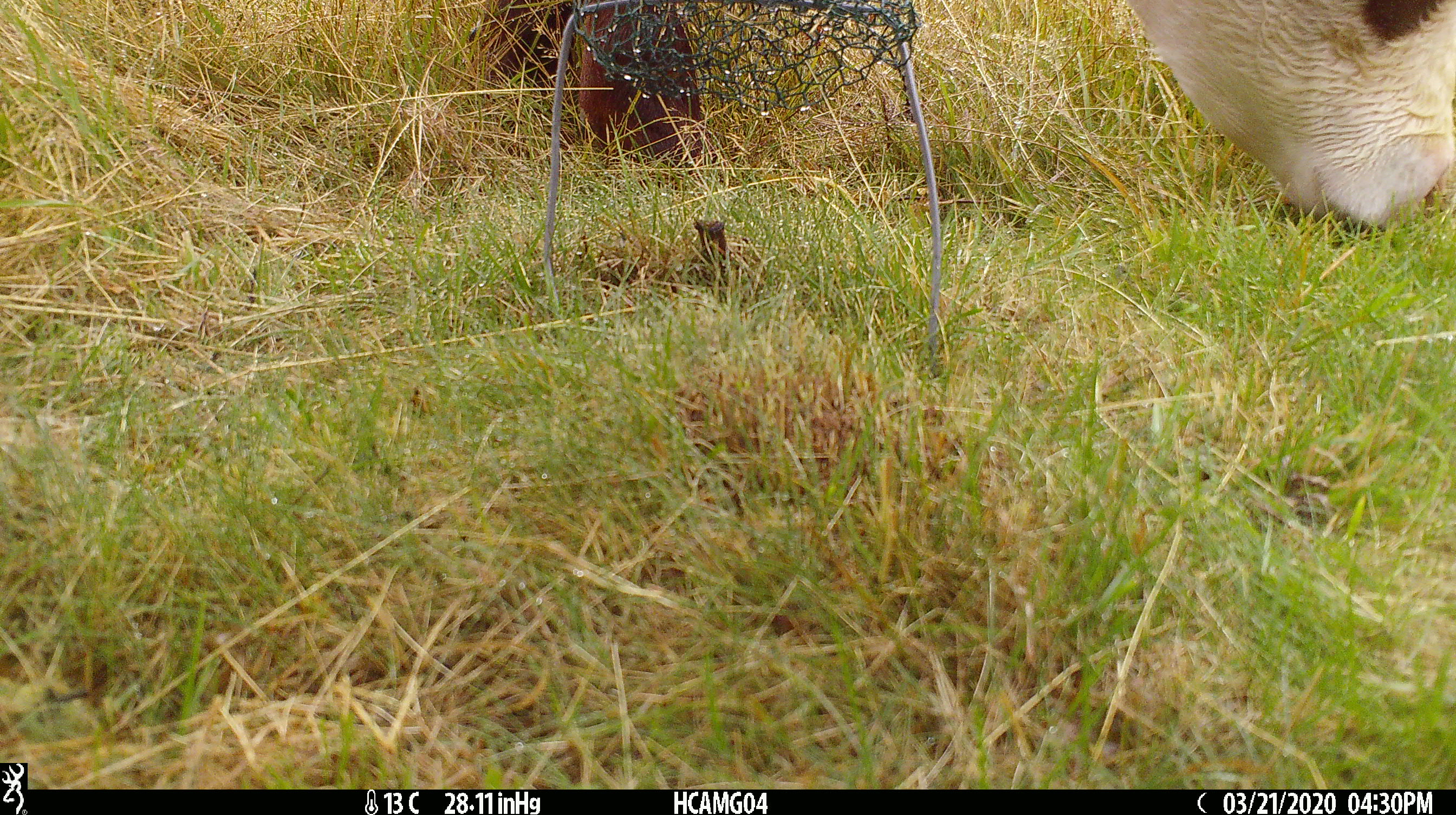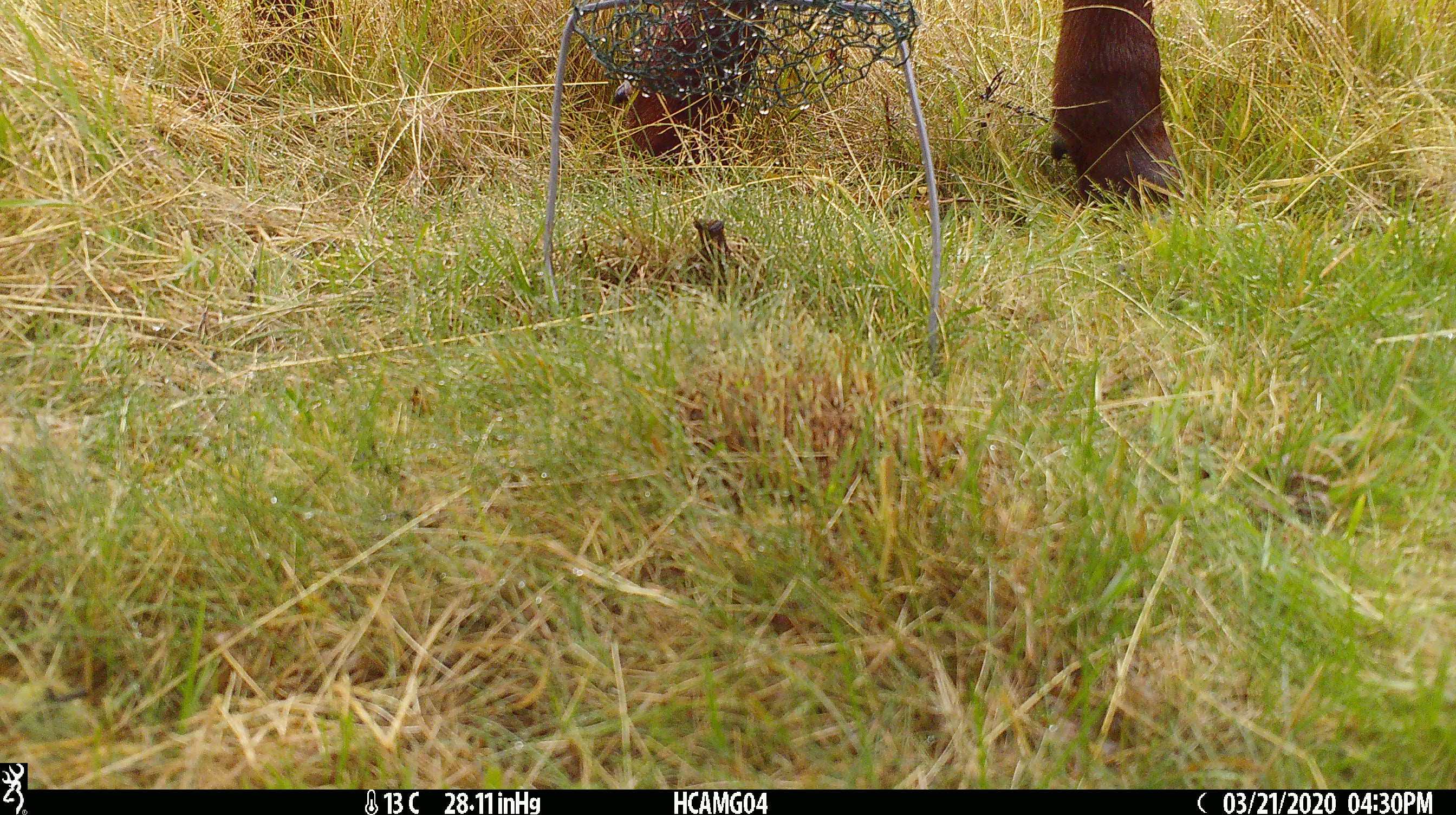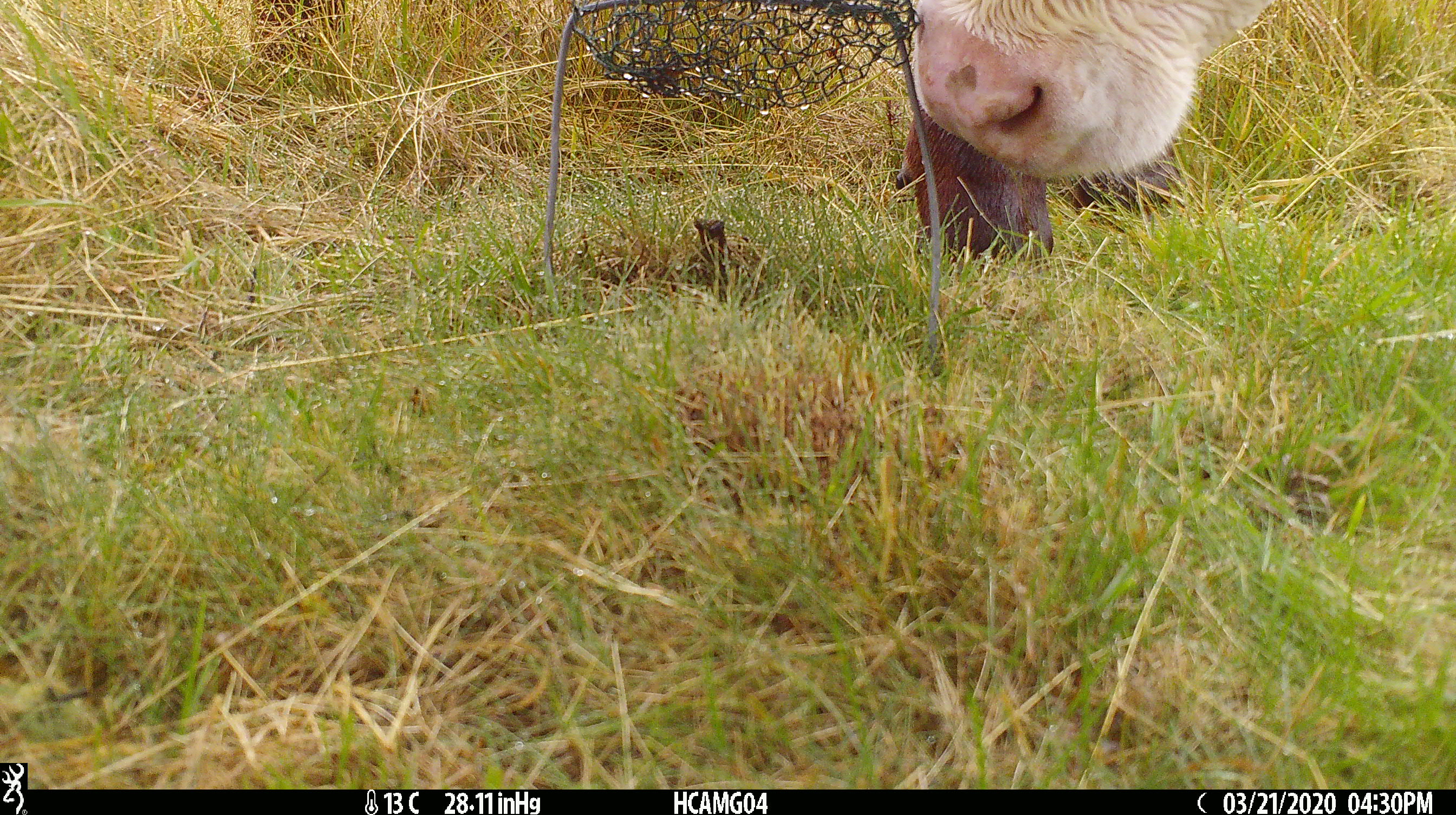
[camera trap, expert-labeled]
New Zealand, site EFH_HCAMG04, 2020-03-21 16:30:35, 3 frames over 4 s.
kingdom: Animalia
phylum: Chordata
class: Mammalia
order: Artiodactyla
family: Bovidae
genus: Bos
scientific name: Bos taurus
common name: domestic cow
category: cow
Cow (domestic cow) (Bos taurus).